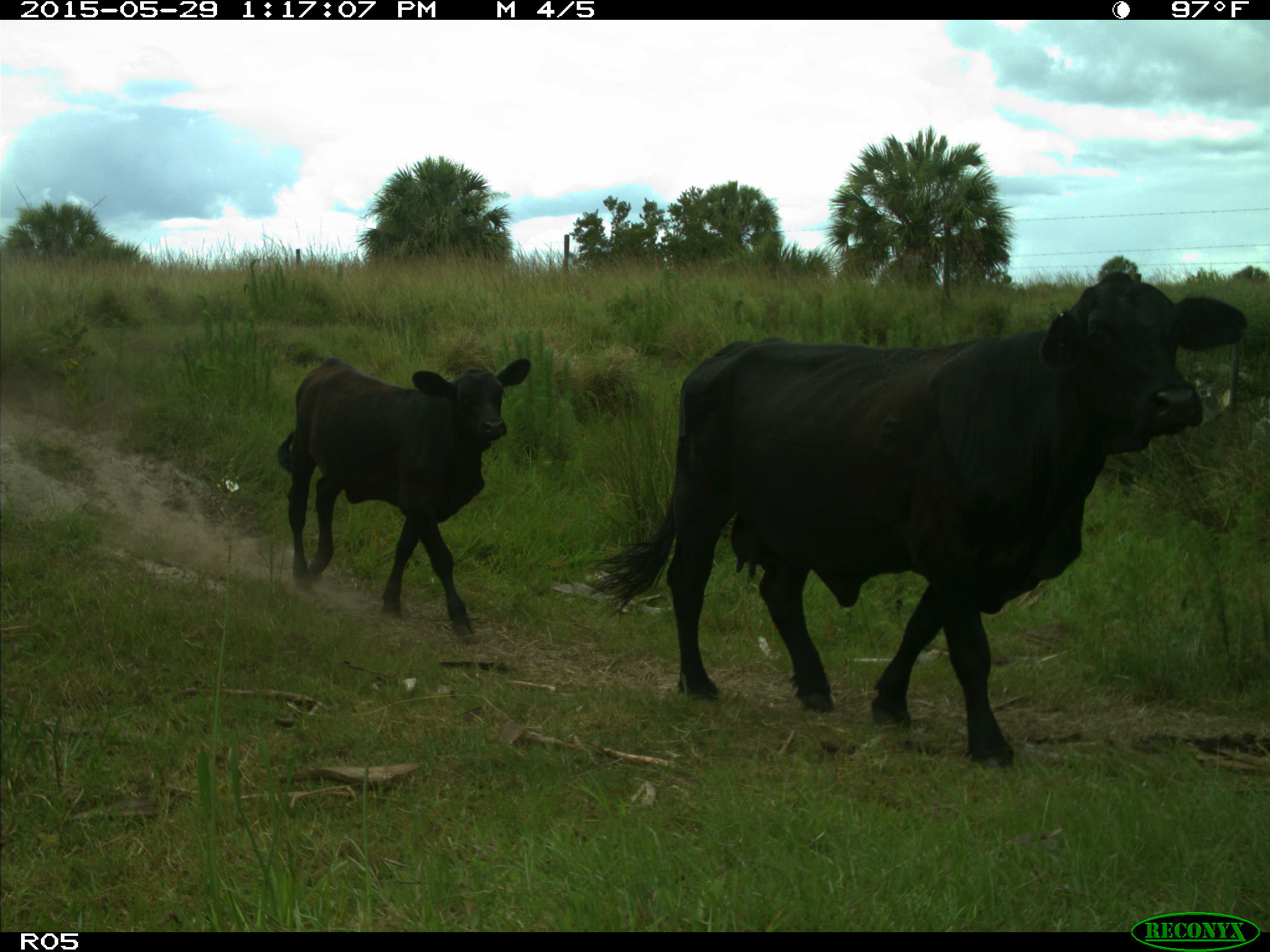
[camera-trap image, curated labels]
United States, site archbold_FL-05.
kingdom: Animalia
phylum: Chordata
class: Mammalia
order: Artiodactyla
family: Bovidae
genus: Bos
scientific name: Bos taurus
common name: domestic cow